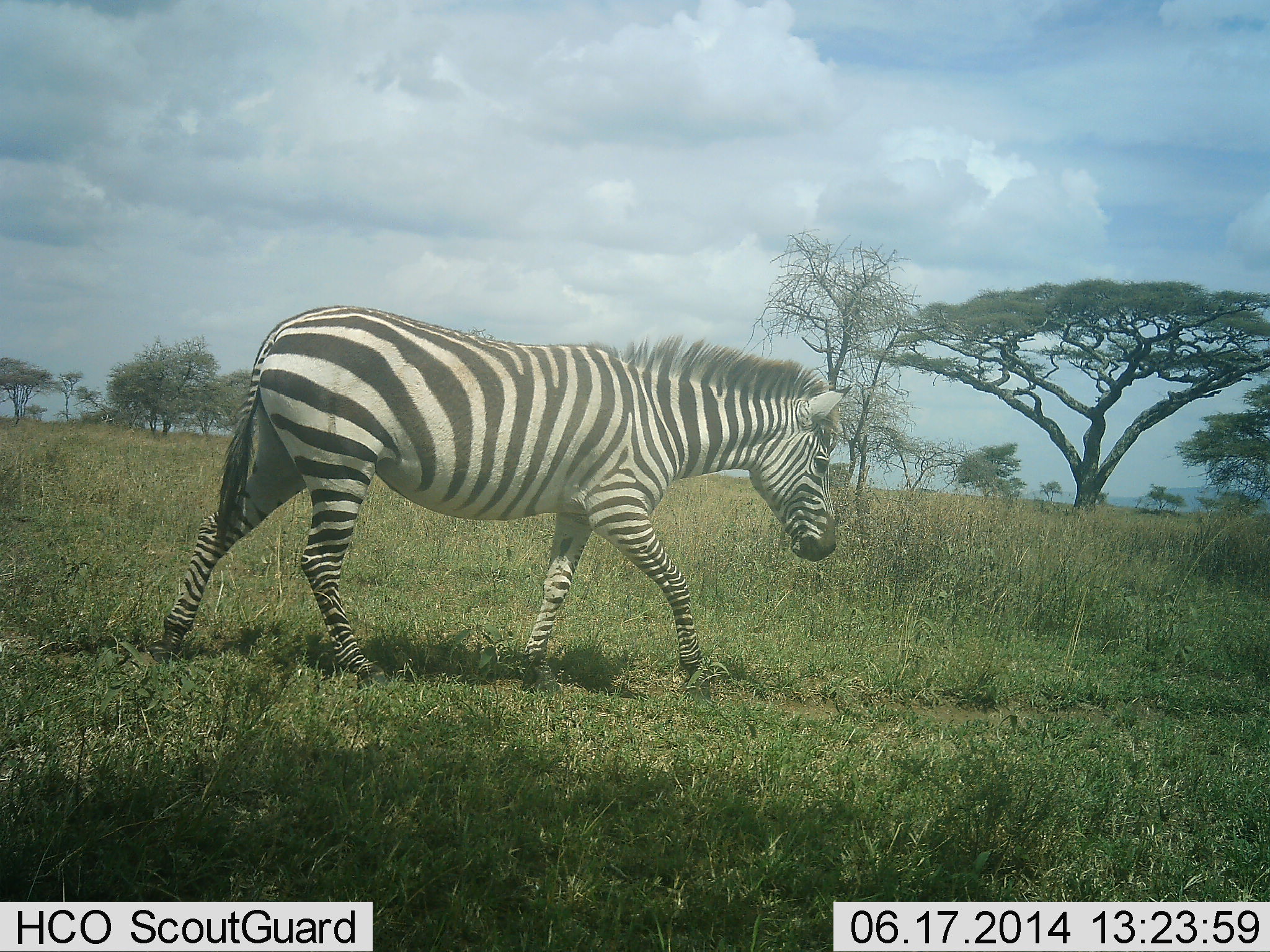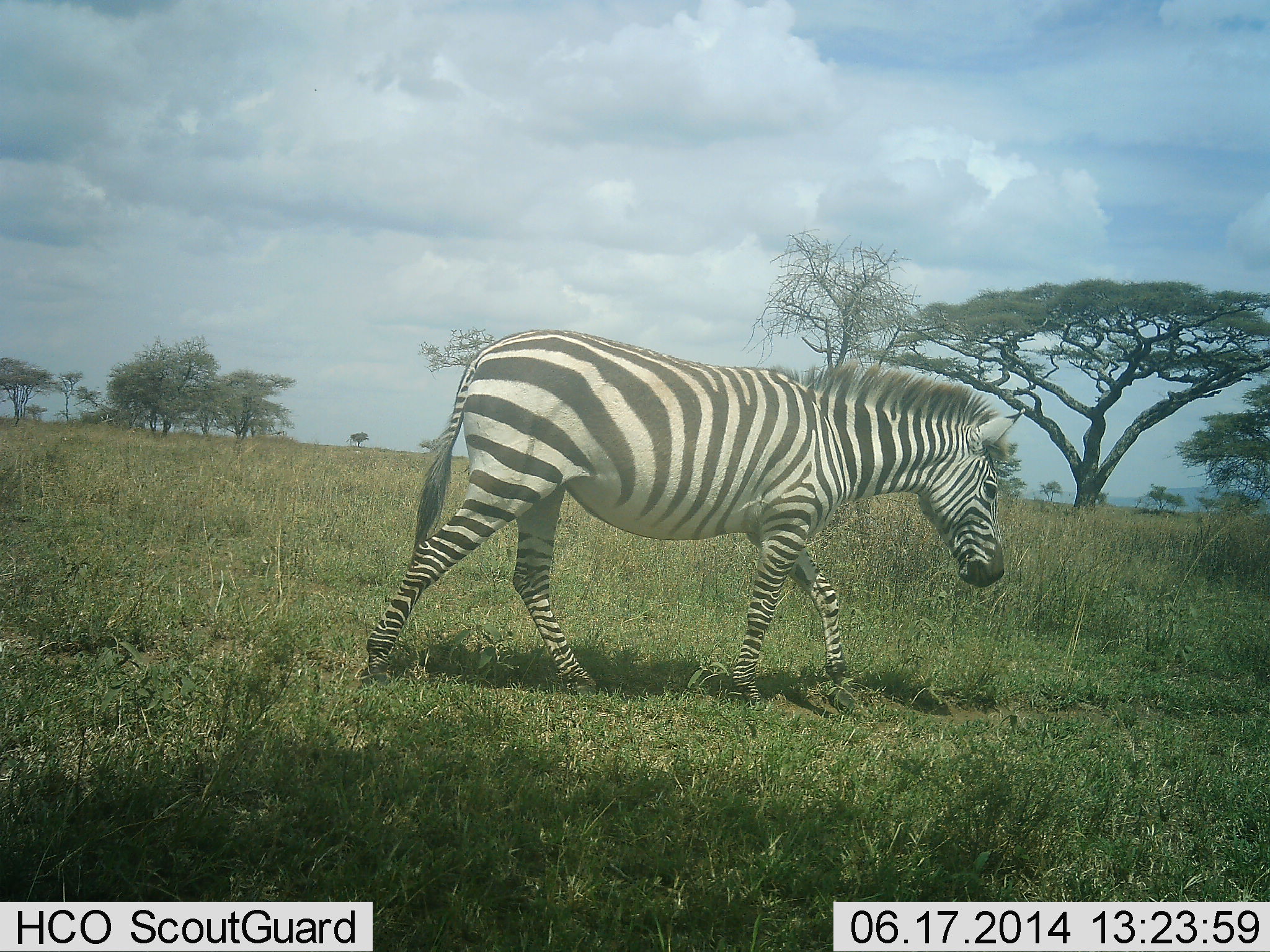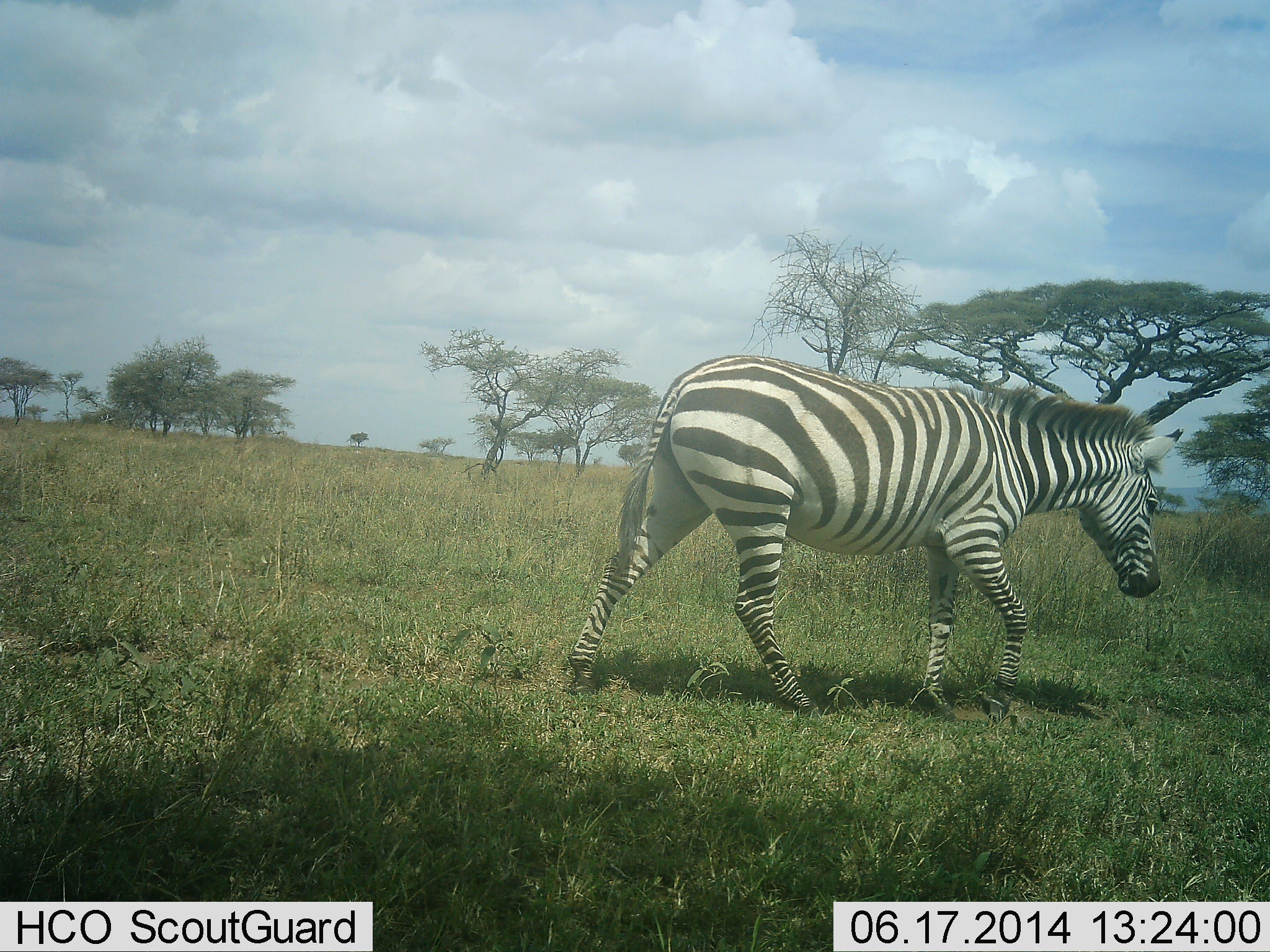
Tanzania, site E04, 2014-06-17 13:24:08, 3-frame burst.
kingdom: Animalia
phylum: Chordata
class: Mammalia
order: Perissodactyla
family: Equidae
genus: Equus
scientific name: Equus quagga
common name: plains zebra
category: zebra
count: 1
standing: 0%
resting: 0%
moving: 100%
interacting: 0%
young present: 0%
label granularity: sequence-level